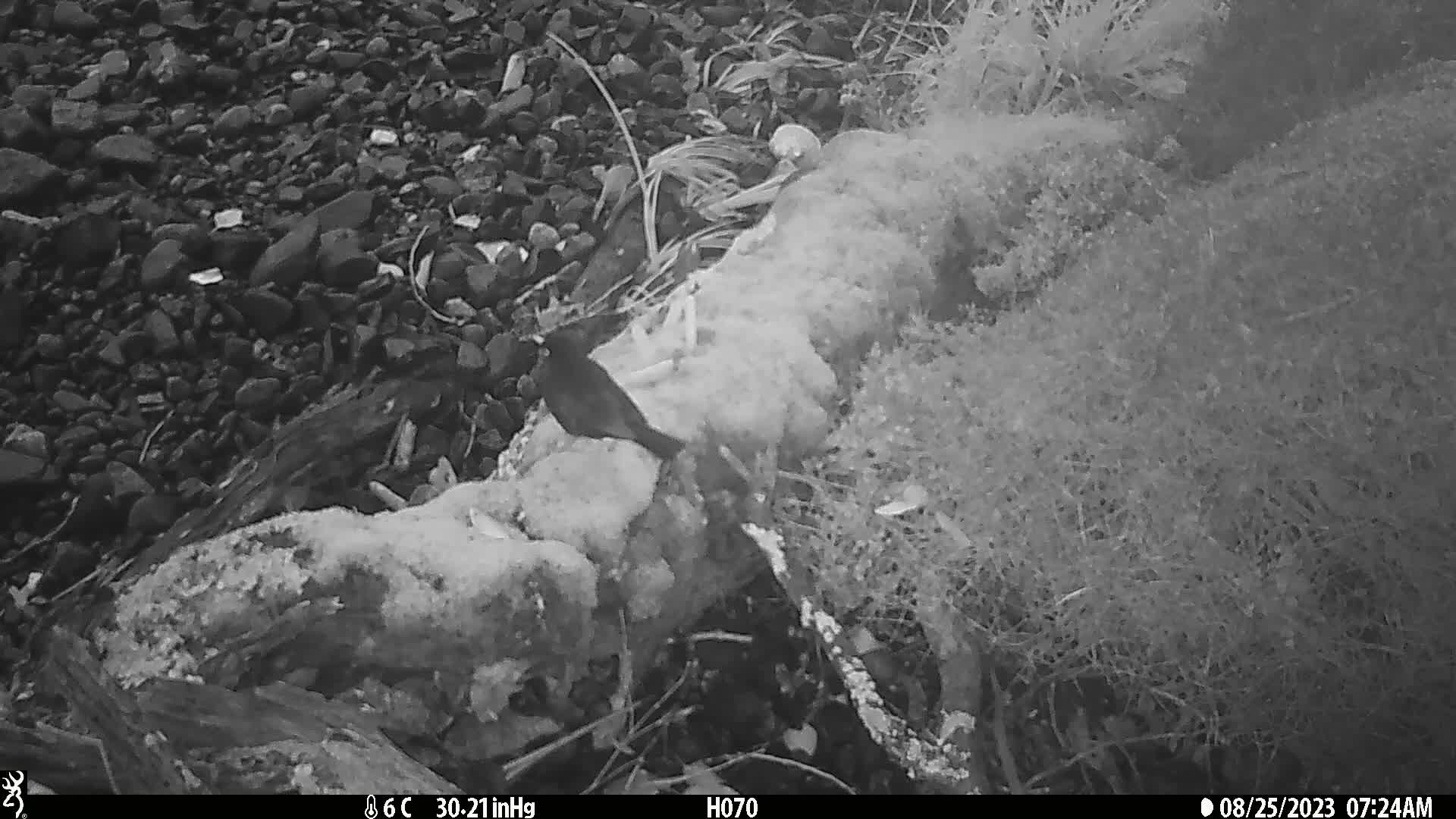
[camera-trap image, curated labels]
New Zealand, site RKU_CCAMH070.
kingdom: Animalia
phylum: Chordata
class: Aves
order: Passeriformes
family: Turdidae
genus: Turdus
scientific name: Turdus merula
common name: eurasian blackbird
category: blackbird